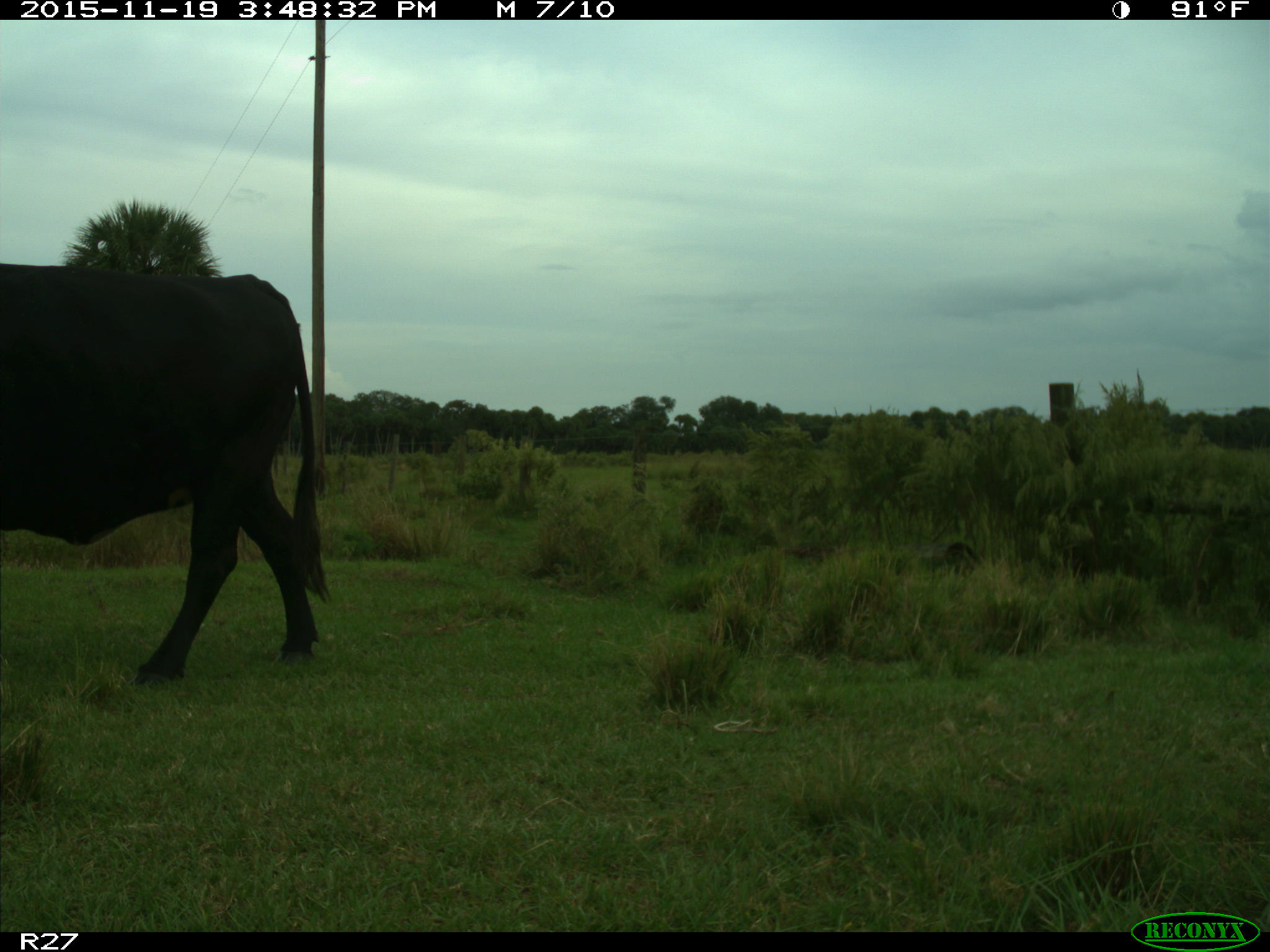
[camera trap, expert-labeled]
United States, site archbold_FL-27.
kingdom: Animalia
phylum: Chordata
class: Mammalia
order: Artiodactyla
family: Bovidae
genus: Bos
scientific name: Bos taurus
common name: domestic cow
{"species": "Bos taurus (domestic cow)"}